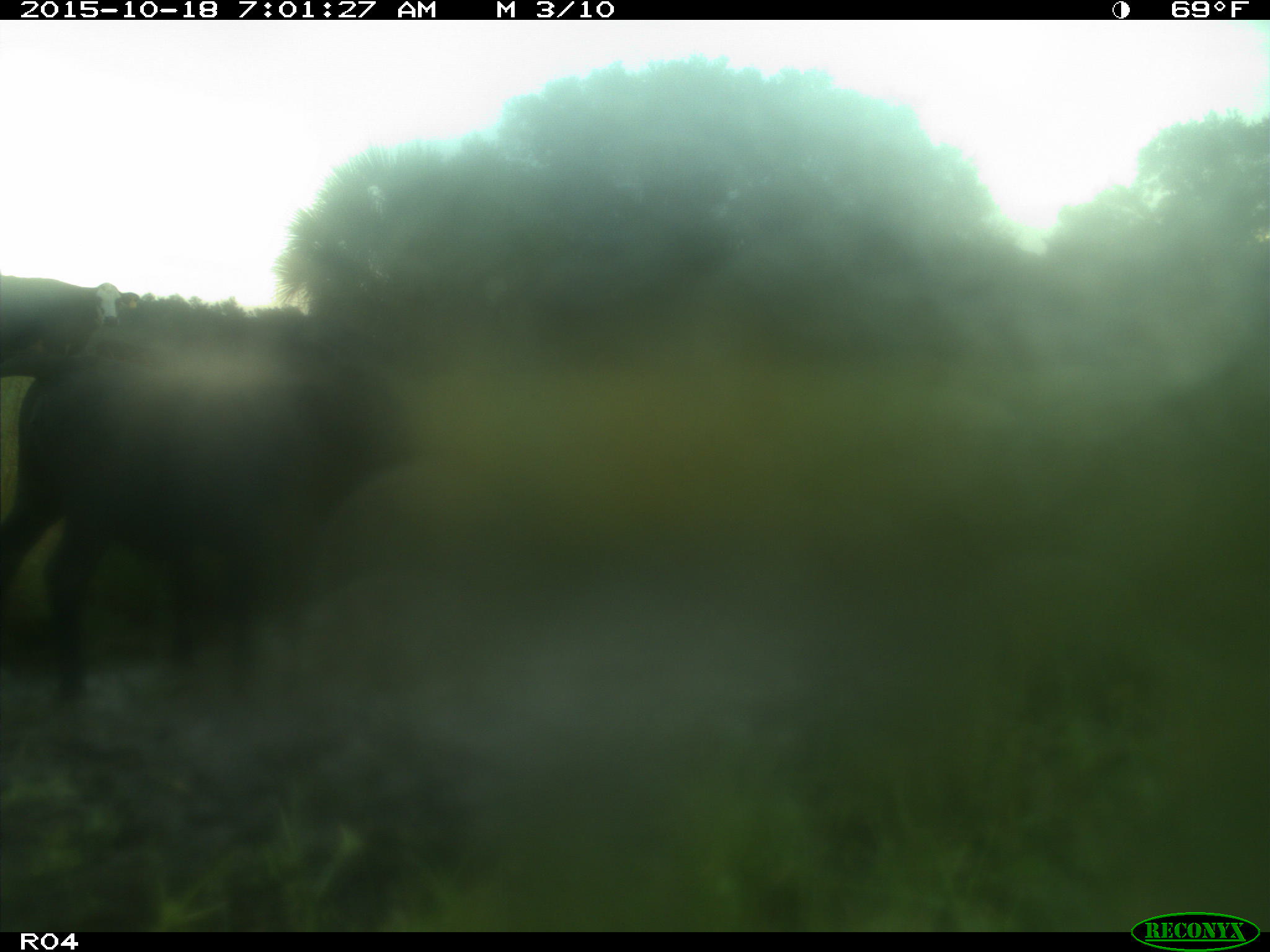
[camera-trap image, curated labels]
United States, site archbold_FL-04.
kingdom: Animalia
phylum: Chordata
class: Mammalia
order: Artiodactyla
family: Bovidae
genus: Bos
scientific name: Bos taurus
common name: domestic cow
Bos taurus (domestic cow).